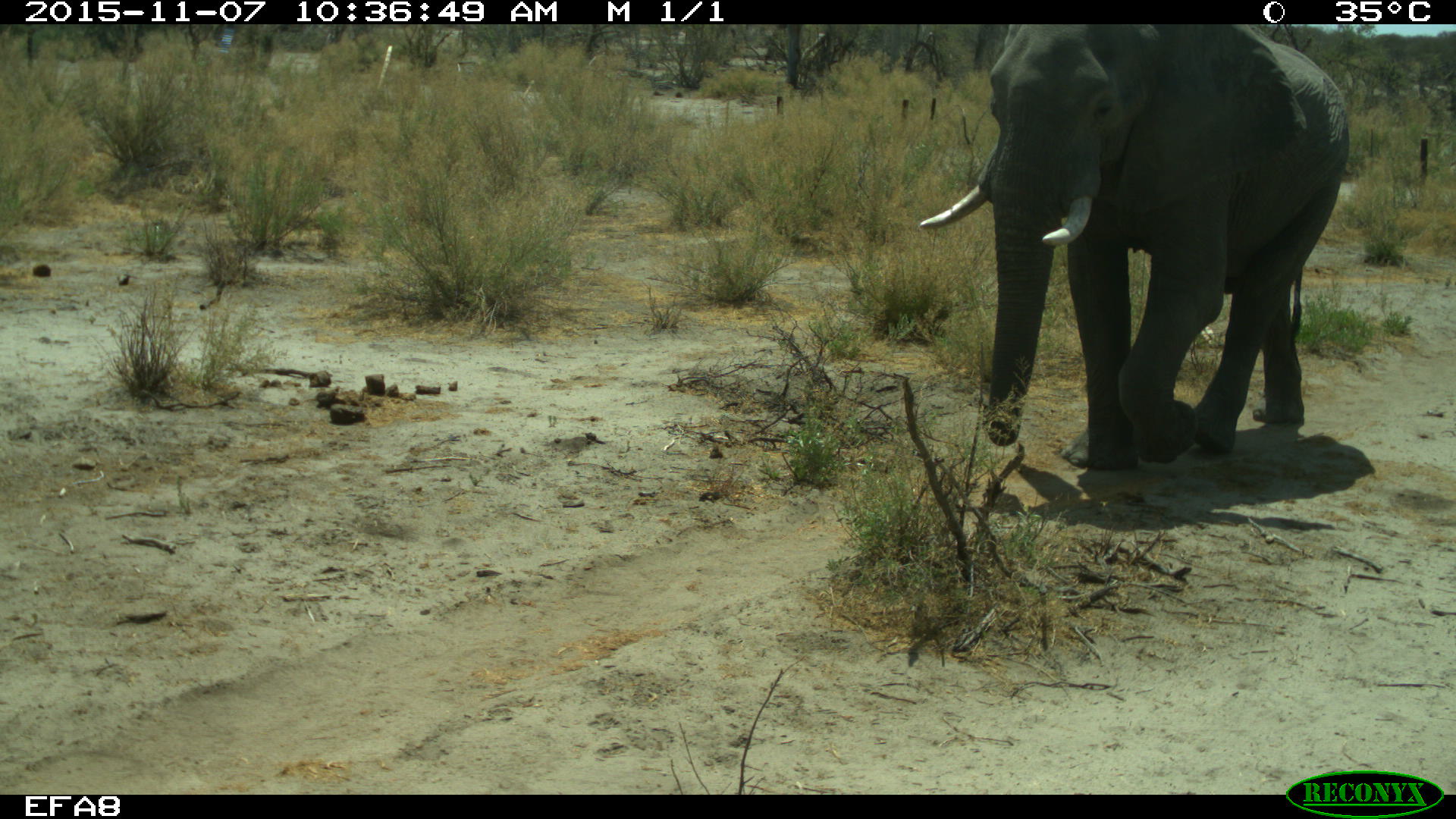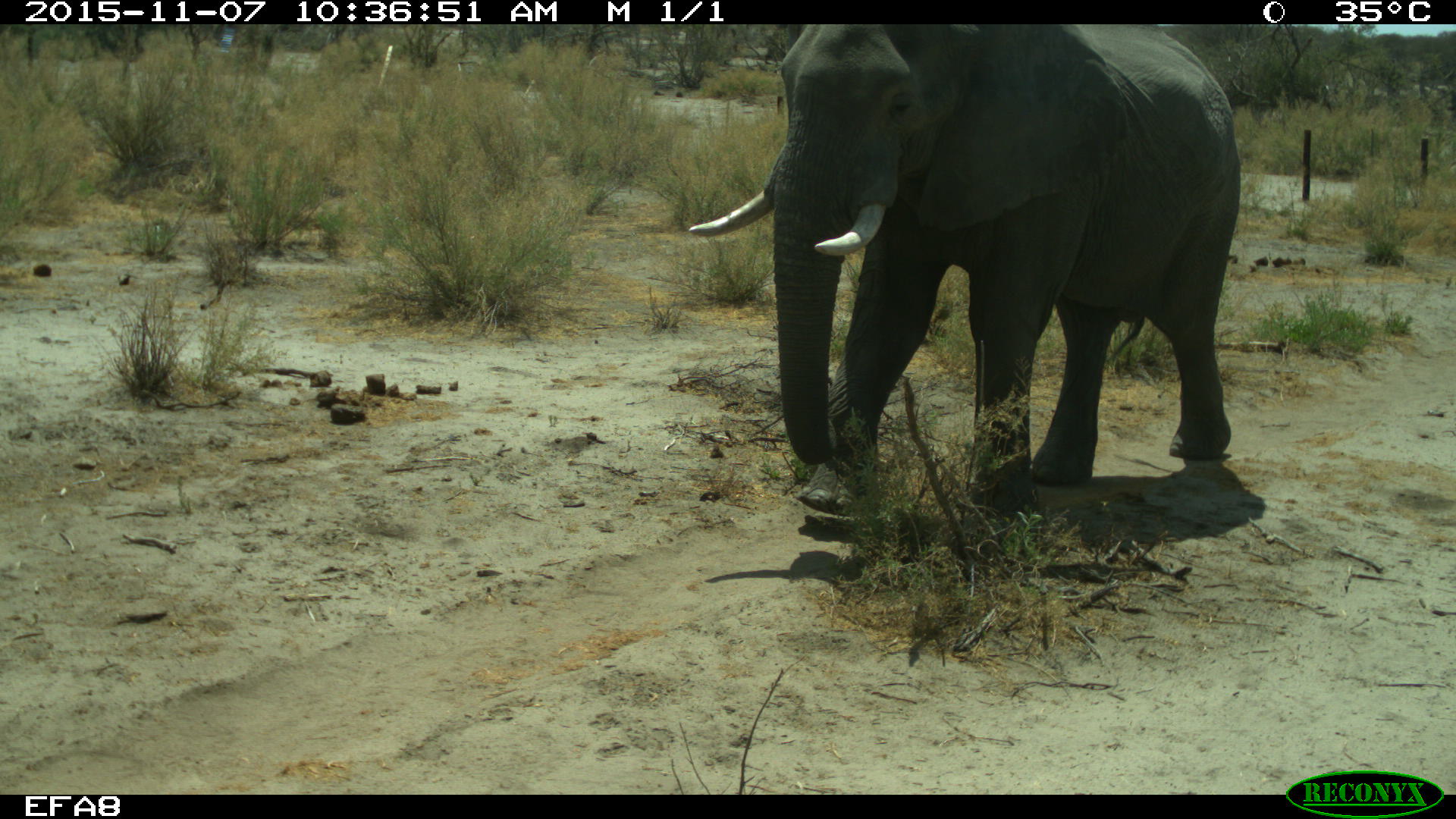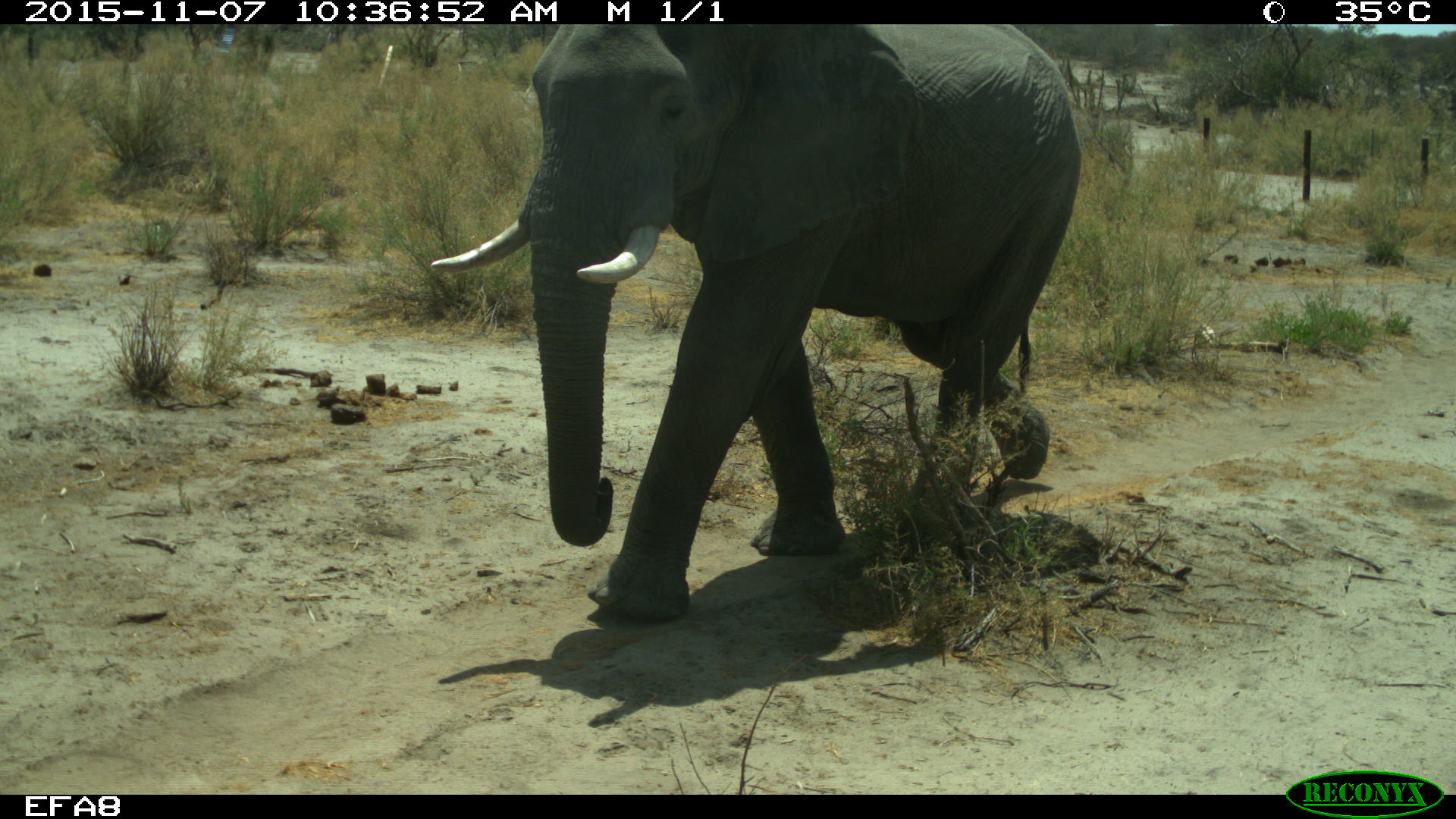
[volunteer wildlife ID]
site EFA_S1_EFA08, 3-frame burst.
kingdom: Animalia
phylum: Chordata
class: Mammalia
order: Proboscidea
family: Elephantidae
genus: Loxodonta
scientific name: Loxodonta africana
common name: african bush elephant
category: elephant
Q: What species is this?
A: Elephant (african bush elephant) (Loxodonta africana).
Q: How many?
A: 1.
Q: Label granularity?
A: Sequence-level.